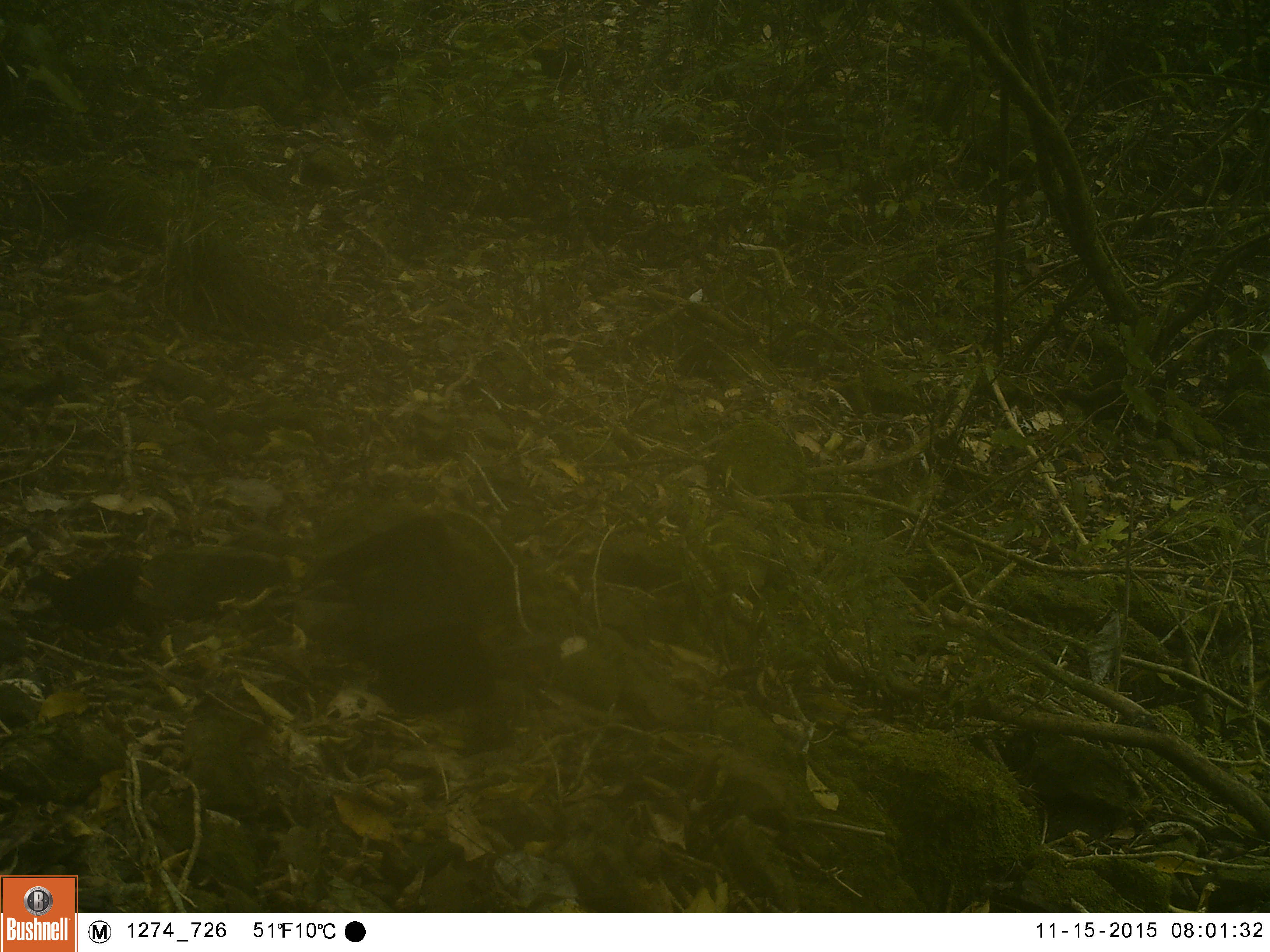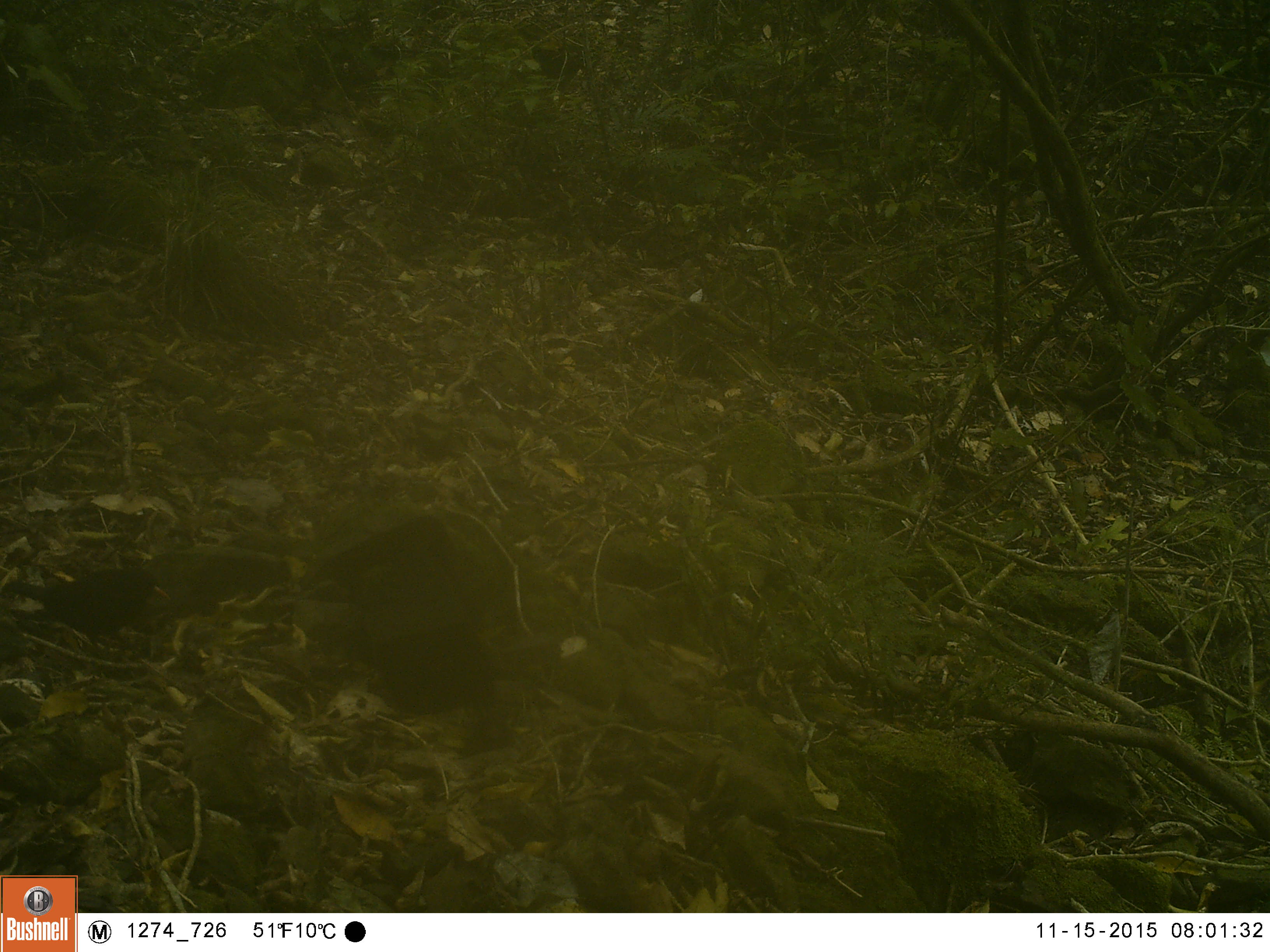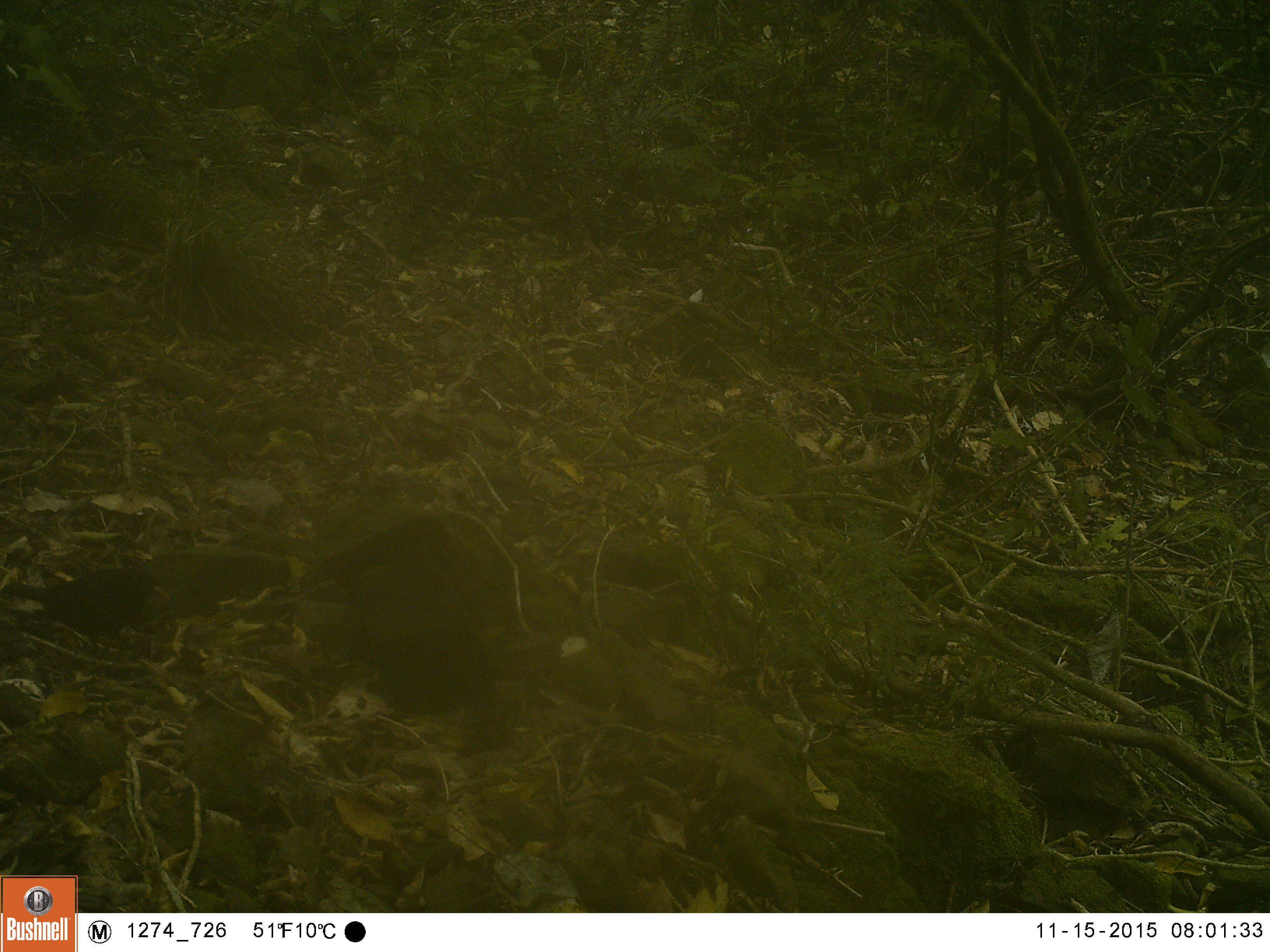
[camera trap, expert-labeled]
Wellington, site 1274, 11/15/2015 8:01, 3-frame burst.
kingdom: Animalia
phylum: Chordata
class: Aves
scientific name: Aves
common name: bird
Bird (Aves).